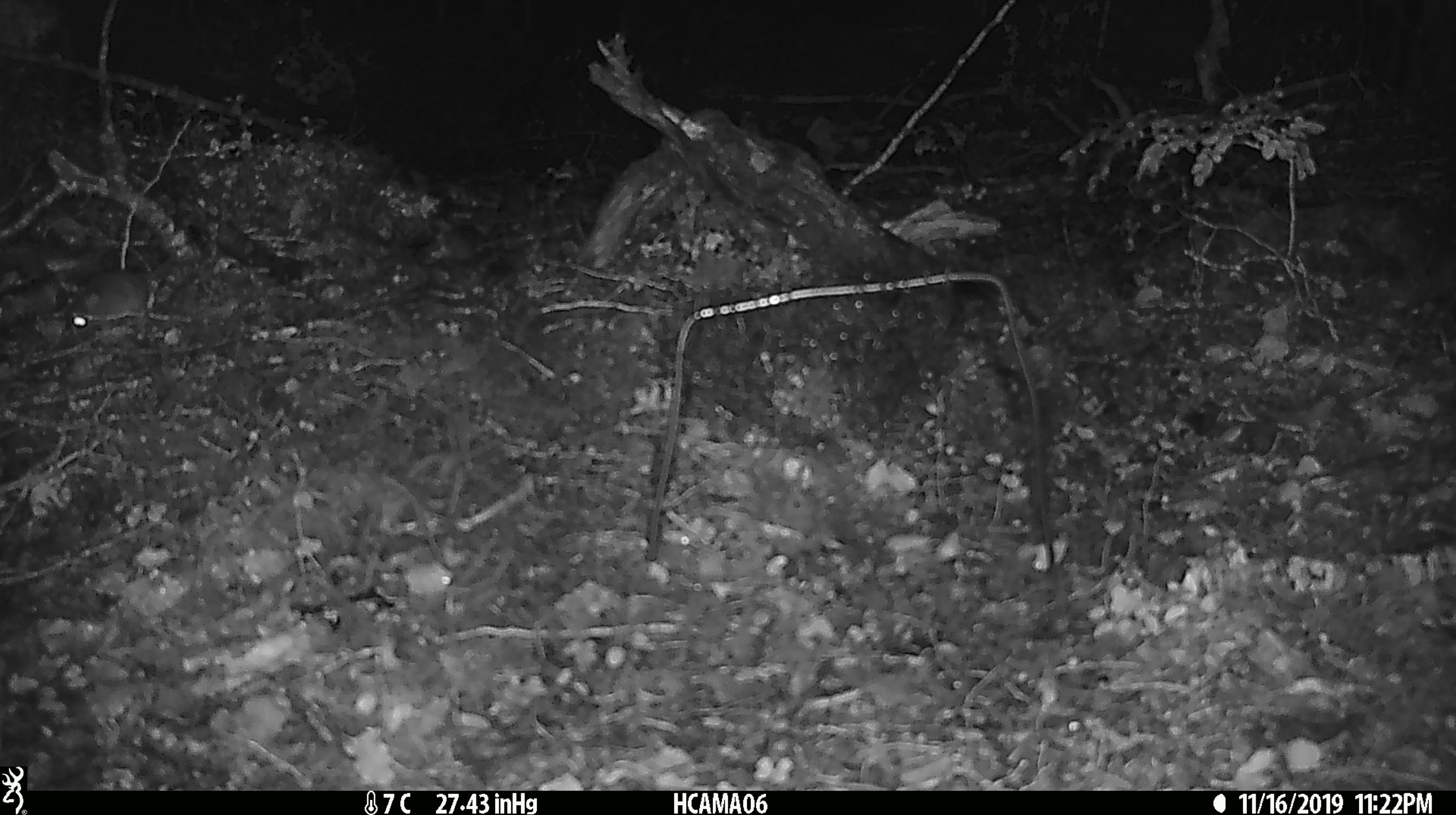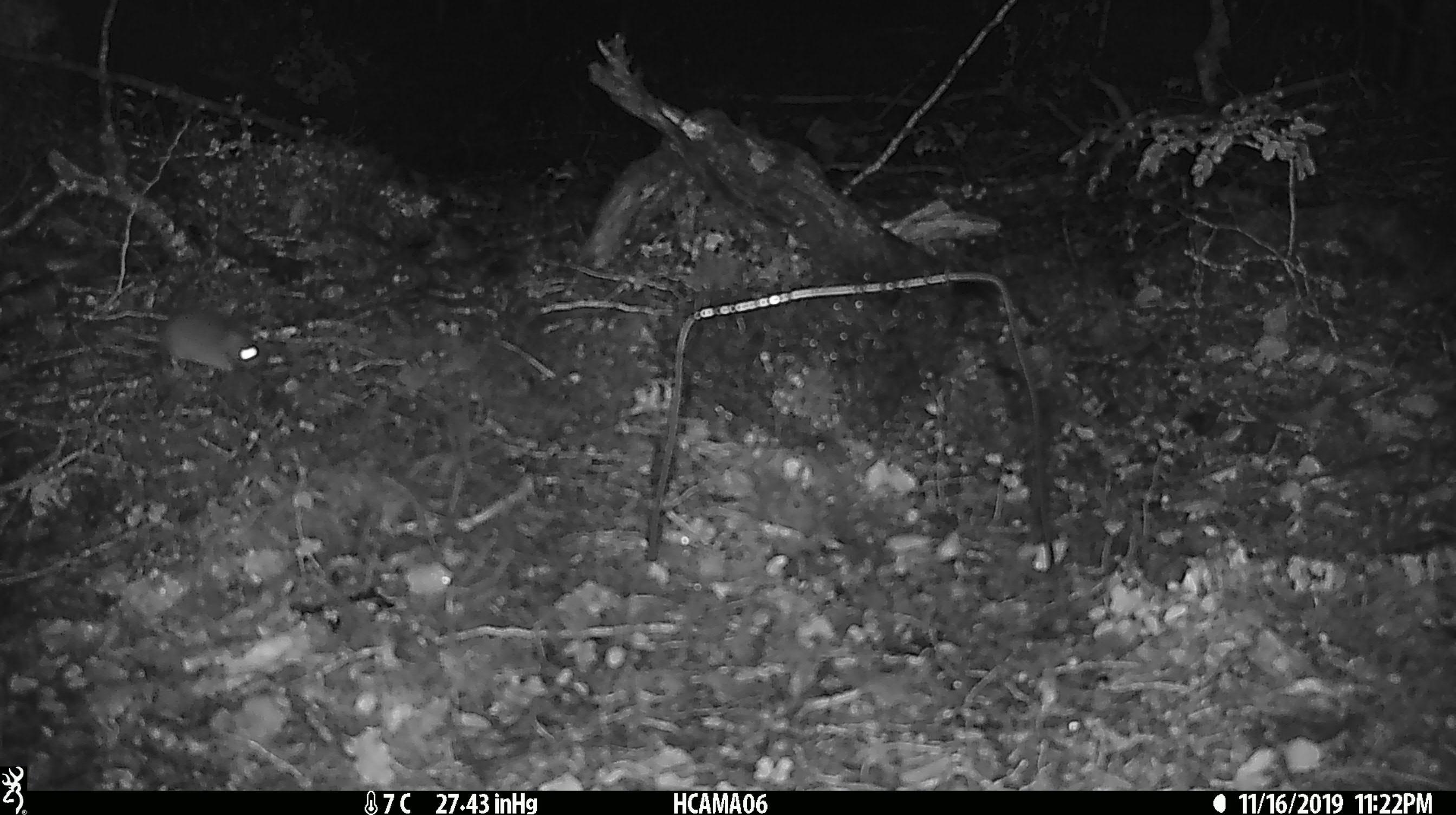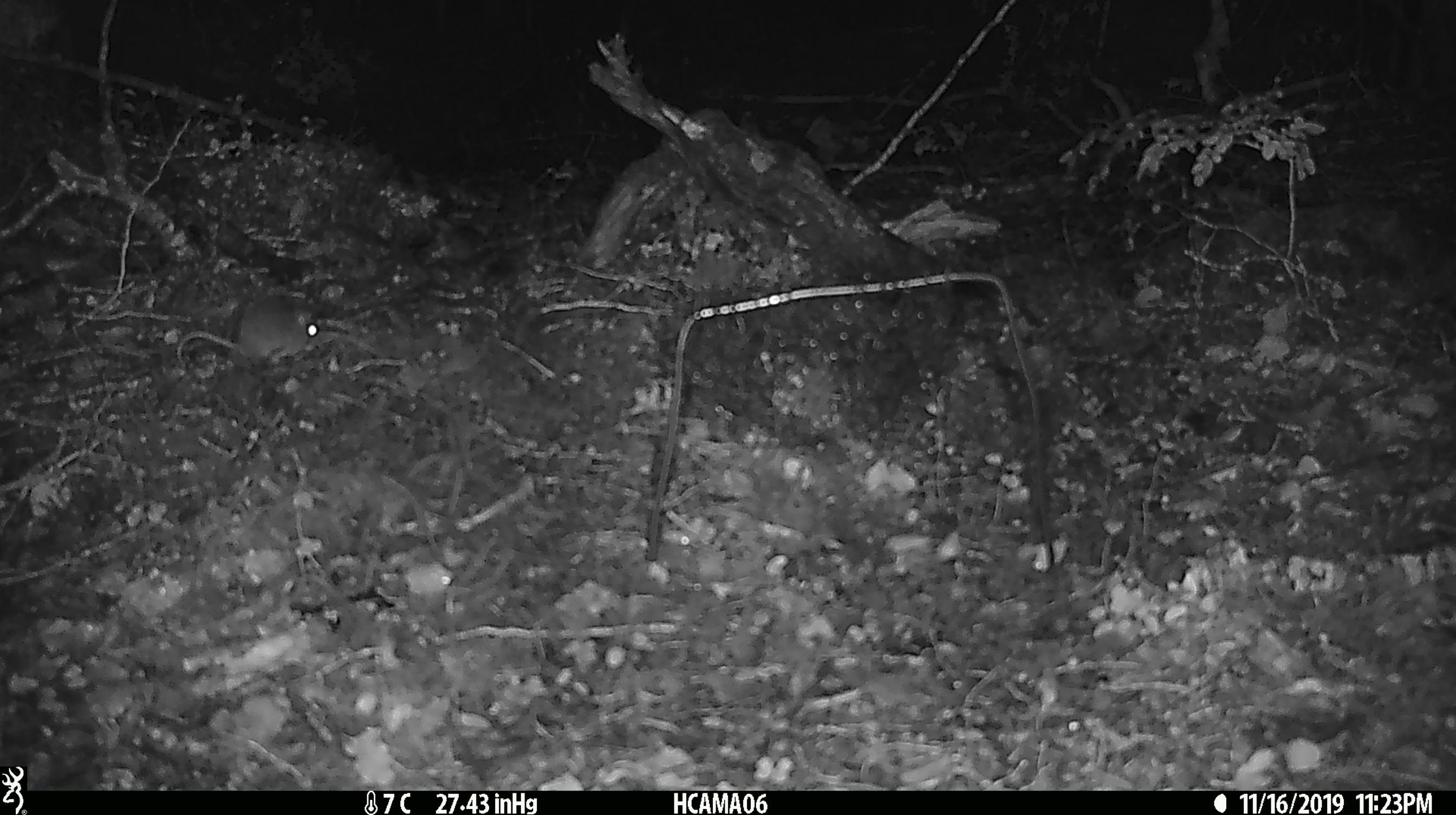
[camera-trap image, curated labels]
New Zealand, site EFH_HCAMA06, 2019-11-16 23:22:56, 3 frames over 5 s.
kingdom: Animalia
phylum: Chordata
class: Mammalia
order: Rodentia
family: Muridae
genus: Mus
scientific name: Mus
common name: mouse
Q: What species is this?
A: Mouse (Mus).